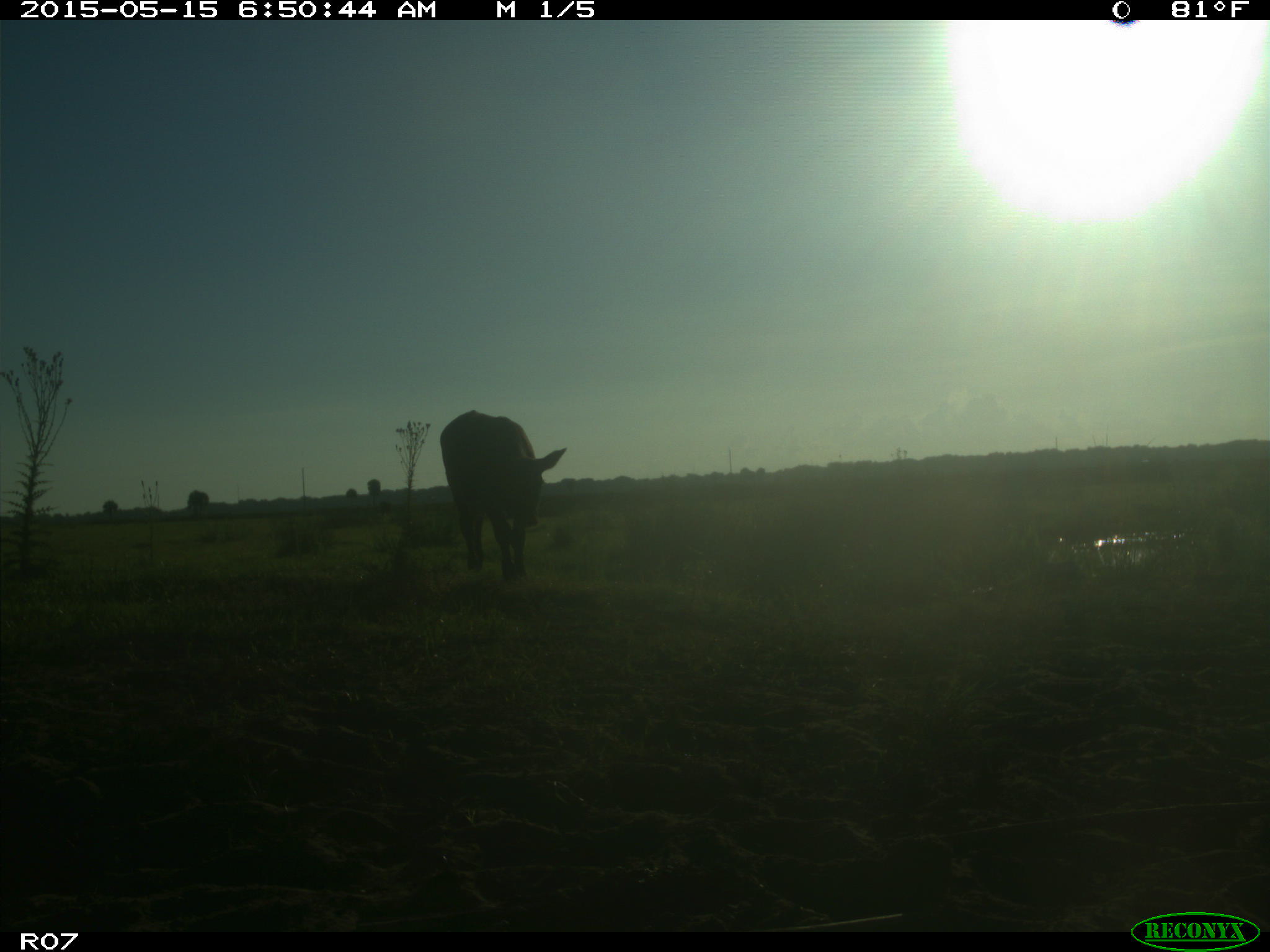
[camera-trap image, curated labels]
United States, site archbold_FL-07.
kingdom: Animalia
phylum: Chordata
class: Mammalia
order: Artiodactyla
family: Bovidae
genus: Bos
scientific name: Bos taurus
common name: domestic cow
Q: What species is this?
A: Bos taurus (domestic cow).